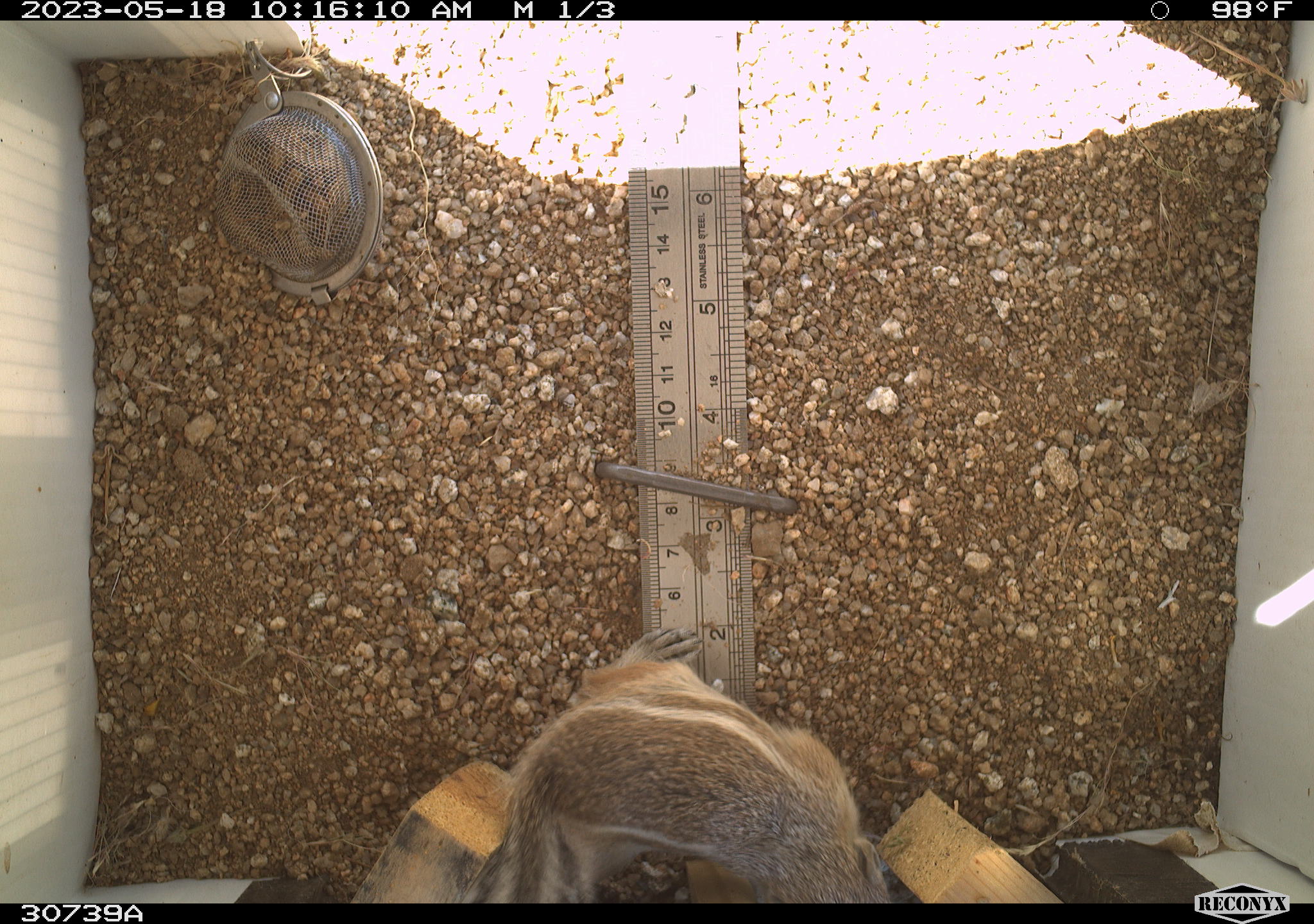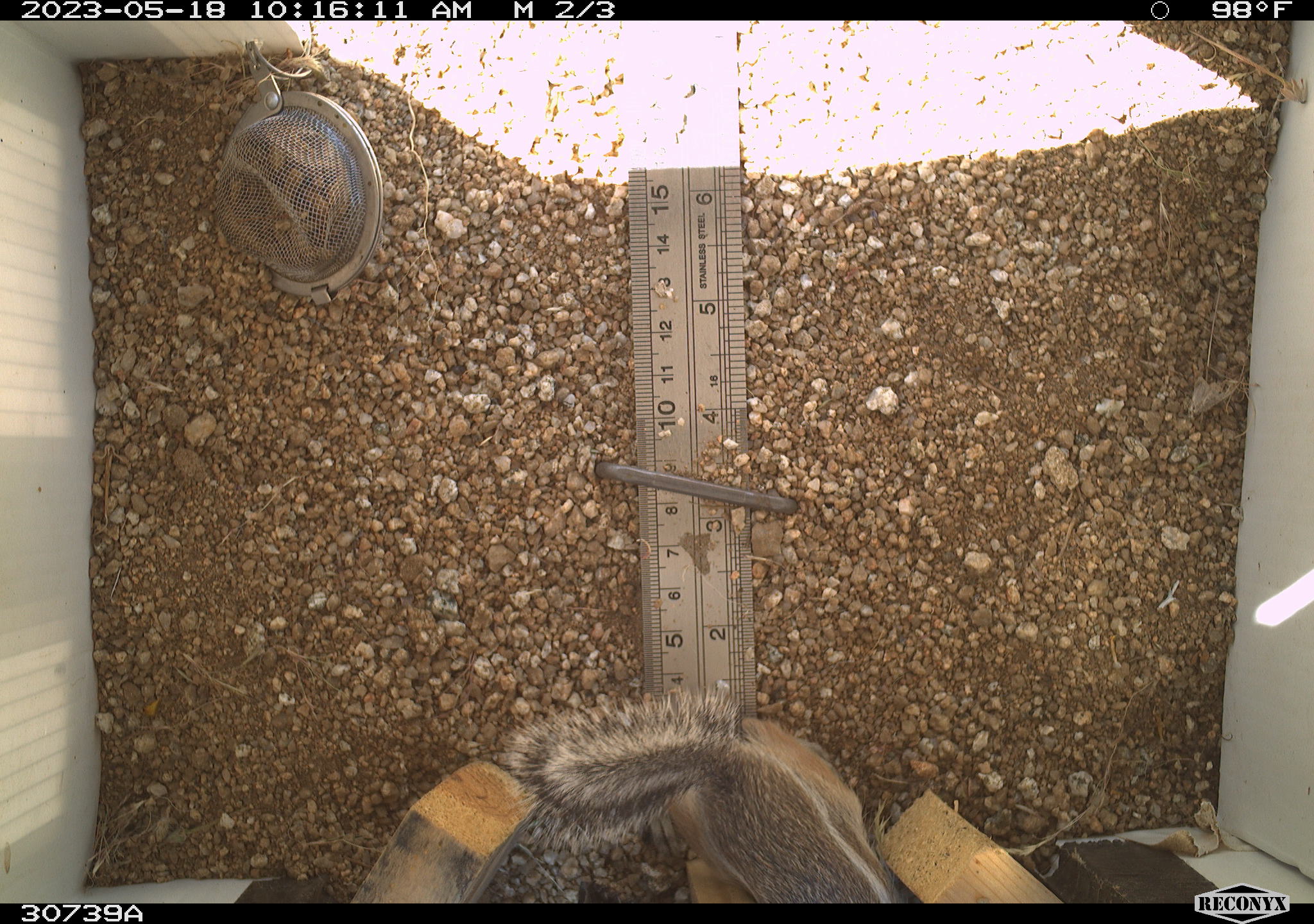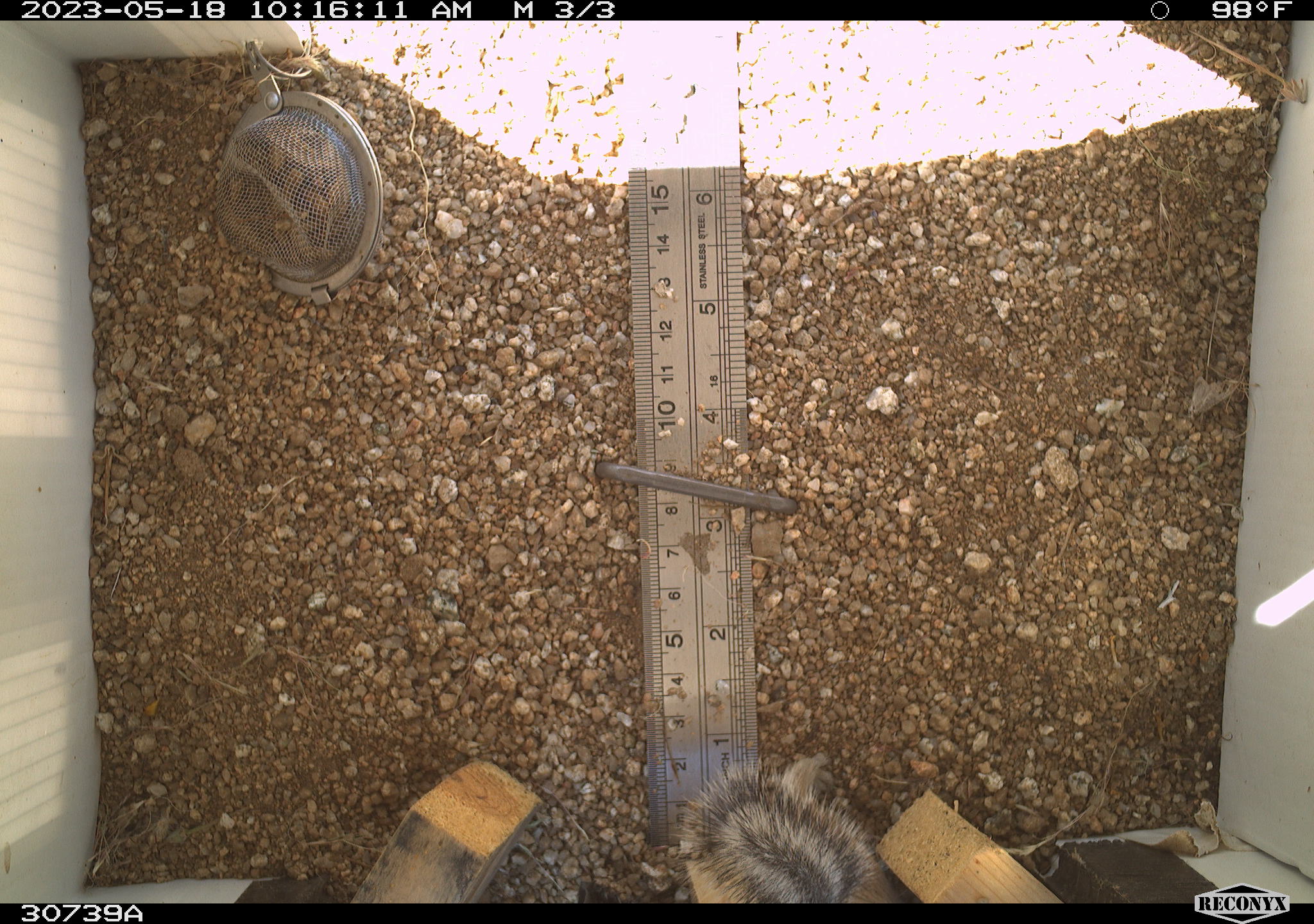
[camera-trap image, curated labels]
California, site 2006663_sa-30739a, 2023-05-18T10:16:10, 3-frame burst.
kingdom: Animalia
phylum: Chordata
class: Mammalia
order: Rodentia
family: Sciuridae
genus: Ammospermophilus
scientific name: Ammospermophilus leucurus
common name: white-tailed antelope squirrel